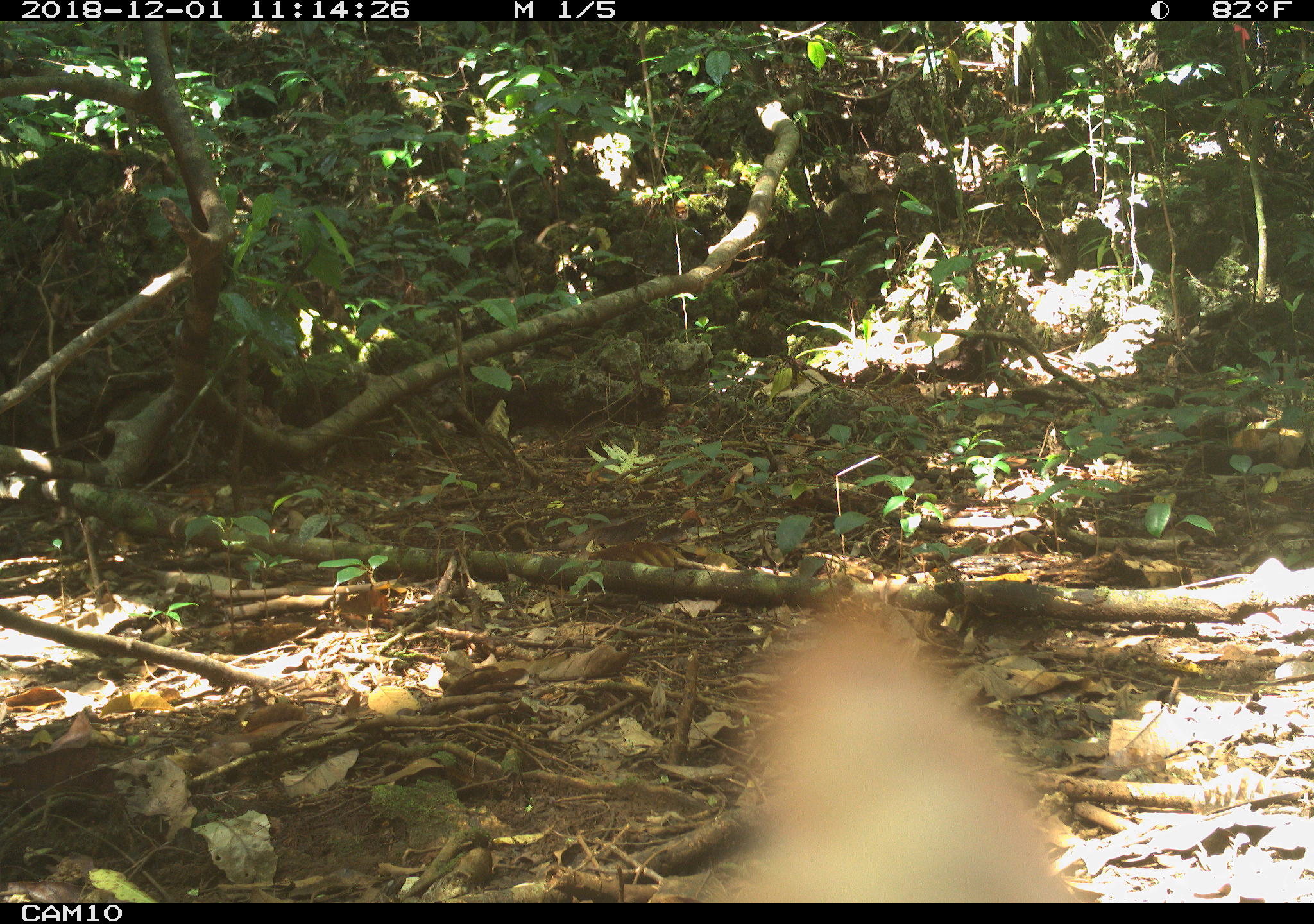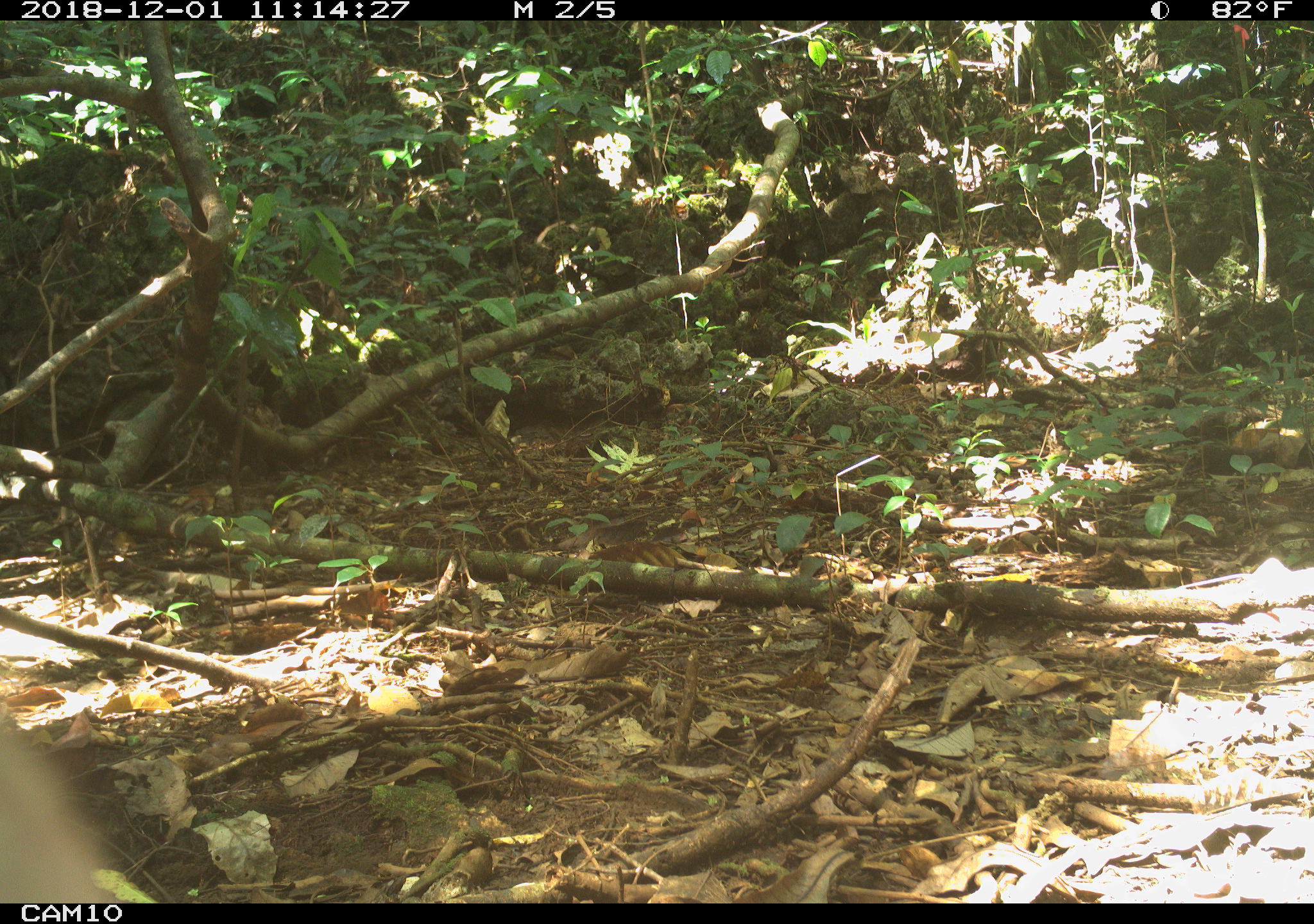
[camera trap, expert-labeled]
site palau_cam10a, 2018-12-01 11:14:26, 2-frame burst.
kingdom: Animalia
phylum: Chordata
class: Mammalia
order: Carnivora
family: Felidae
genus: Felis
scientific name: Felis catus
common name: cat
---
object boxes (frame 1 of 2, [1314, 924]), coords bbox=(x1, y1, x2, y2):
cat: bbox=(722, 601, 1082, 905)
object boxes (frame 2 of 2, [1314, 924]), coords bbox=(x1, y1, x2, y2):
cat: bbox=(0, 721, 107, 902)